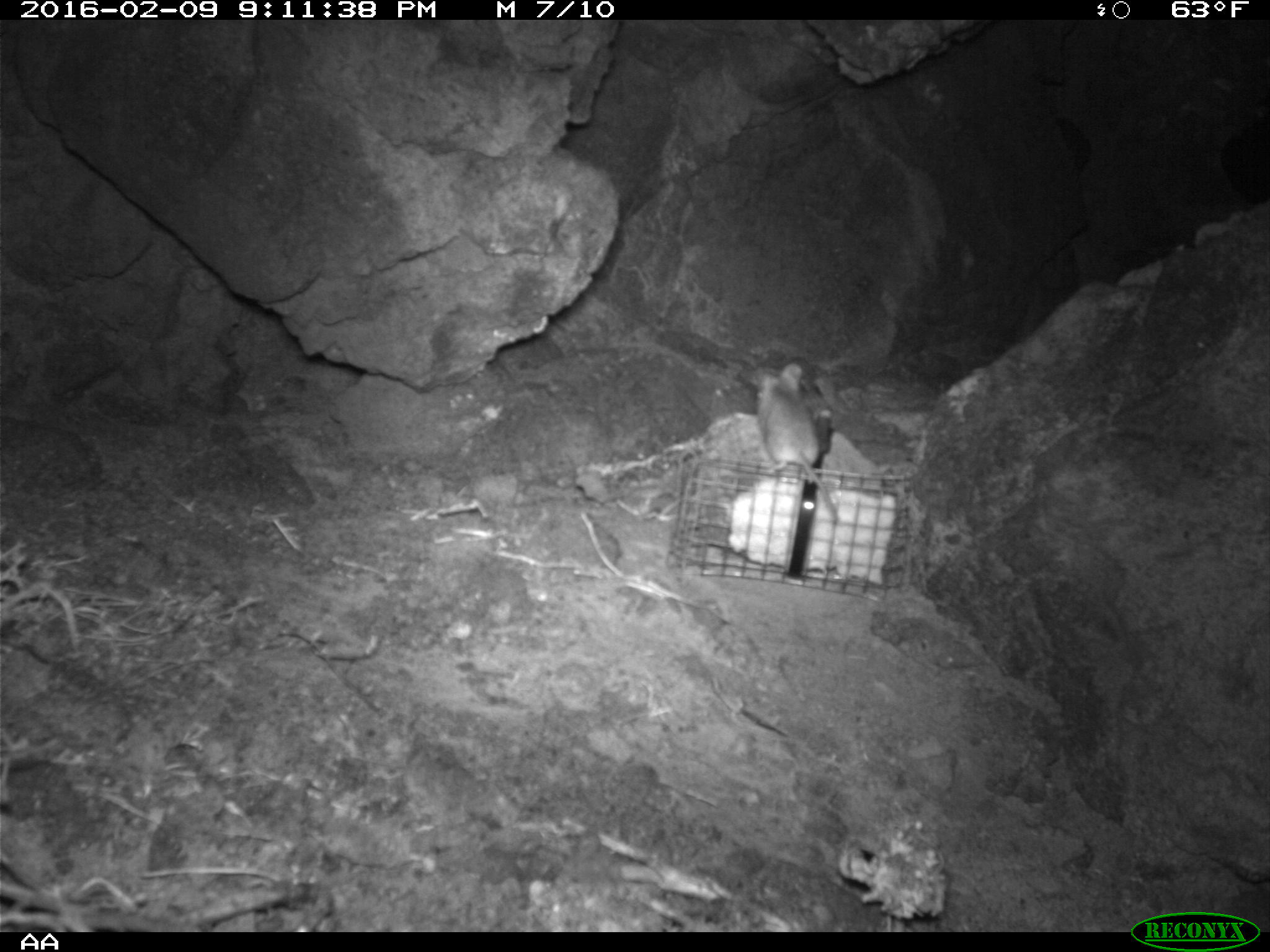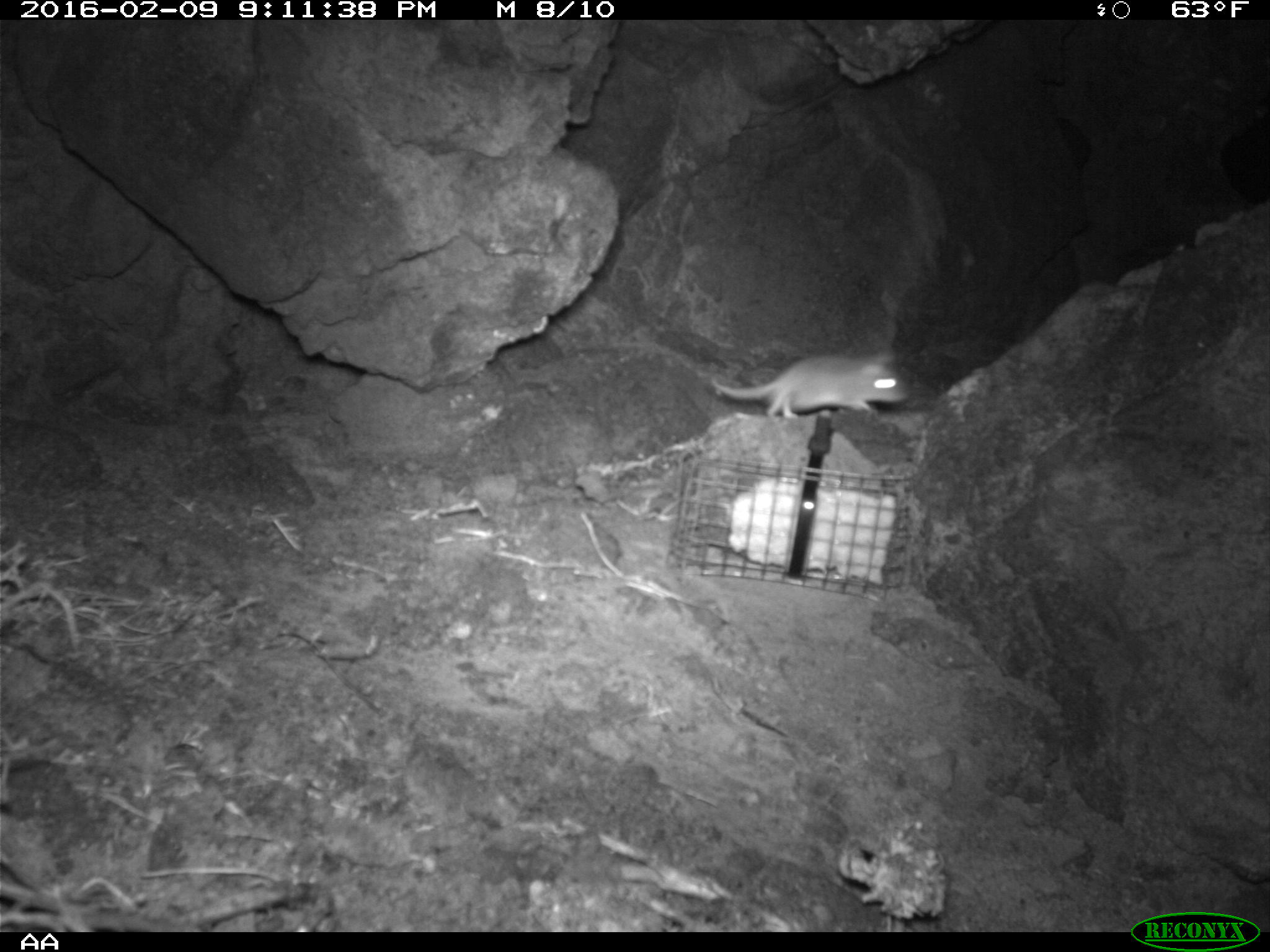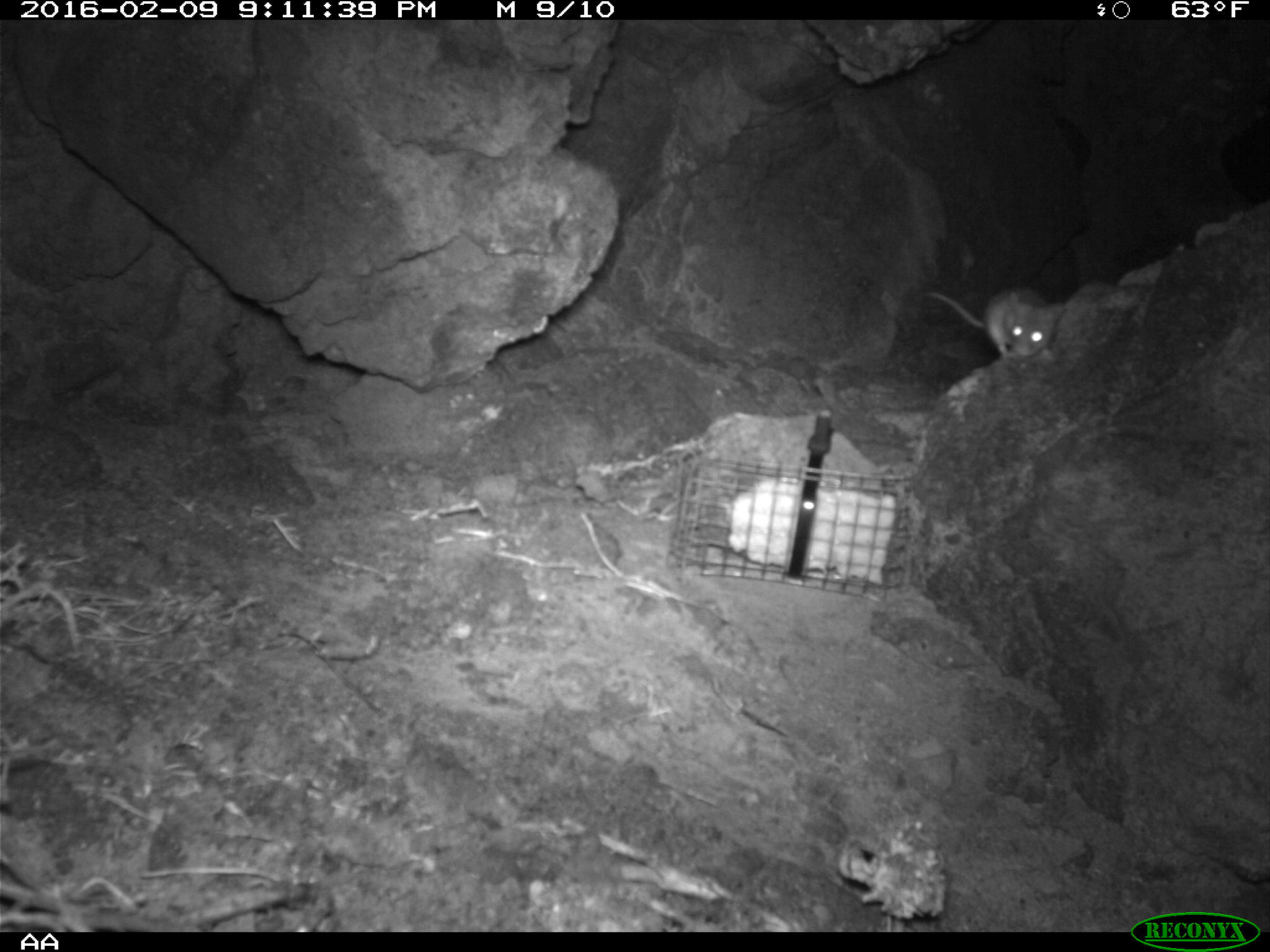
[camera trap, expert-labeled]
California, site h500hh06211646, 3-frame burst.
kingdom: Animalia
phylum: Chordata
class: Mammalia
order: Rodentia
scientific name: Rodentia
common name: rodent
Rodent (Rodentia).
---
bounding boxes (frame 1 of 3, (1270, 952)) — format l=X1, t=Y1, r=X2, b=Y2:
rodent: l=747, t=361, r=838, b=523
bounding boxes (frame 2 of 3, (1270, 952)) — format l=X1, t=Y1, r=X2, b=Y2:
rodent: l=710, t=348, r=914, b=418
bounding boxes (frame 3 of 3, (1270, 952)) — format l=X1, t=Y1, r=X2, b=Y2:
rodent: l=925, t=284, r=1065, b=364